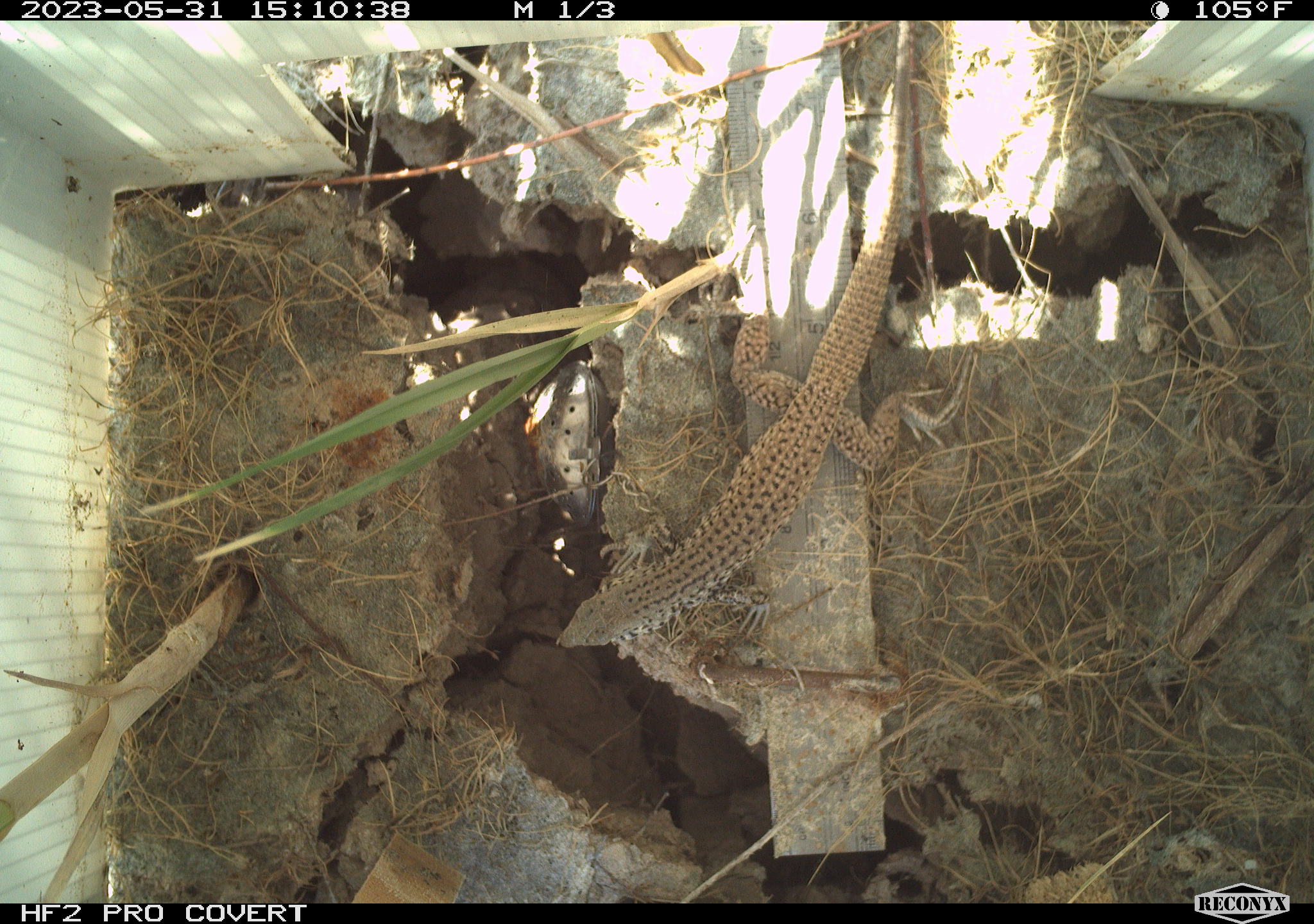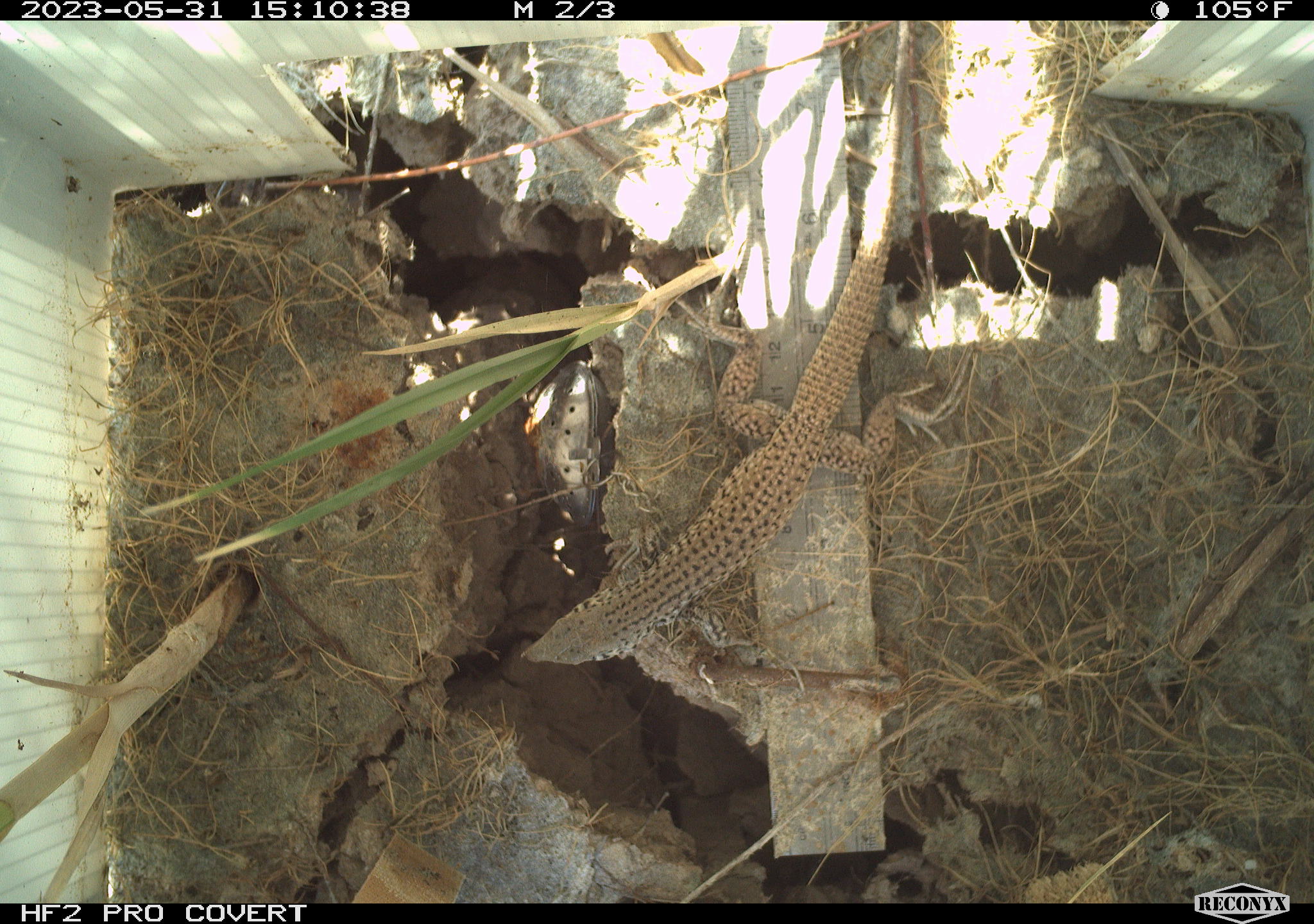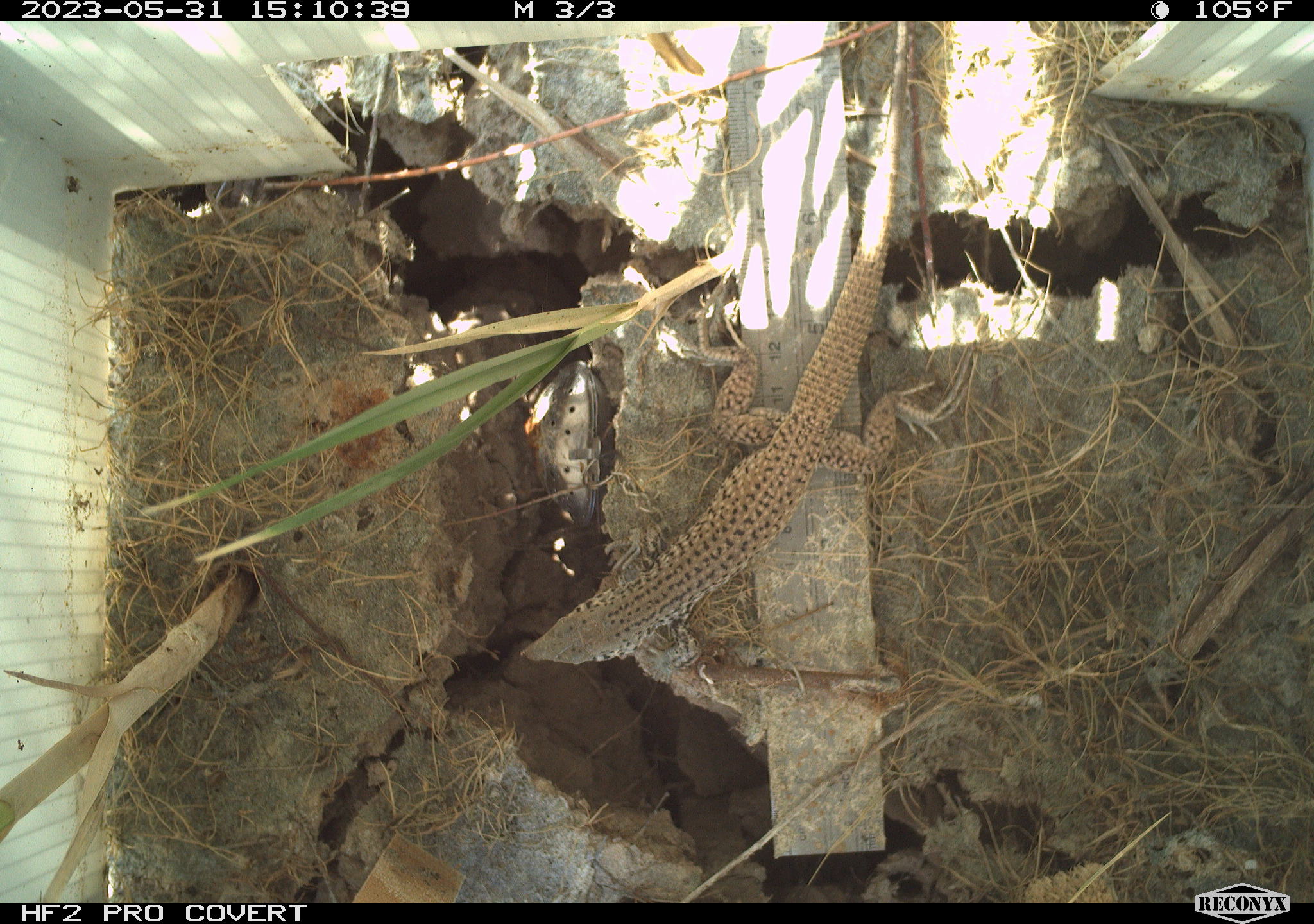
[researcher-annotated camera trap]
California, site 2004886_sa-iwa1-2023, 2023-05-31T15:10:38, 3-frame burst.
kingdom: Animalia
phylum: Chordata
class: Reptilia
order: Squamata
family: Teiidae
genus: Aspidoscelis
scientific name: Aspidoscelis tigris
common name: western whiptail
Western whiptail (Aspidoscelis tigris).